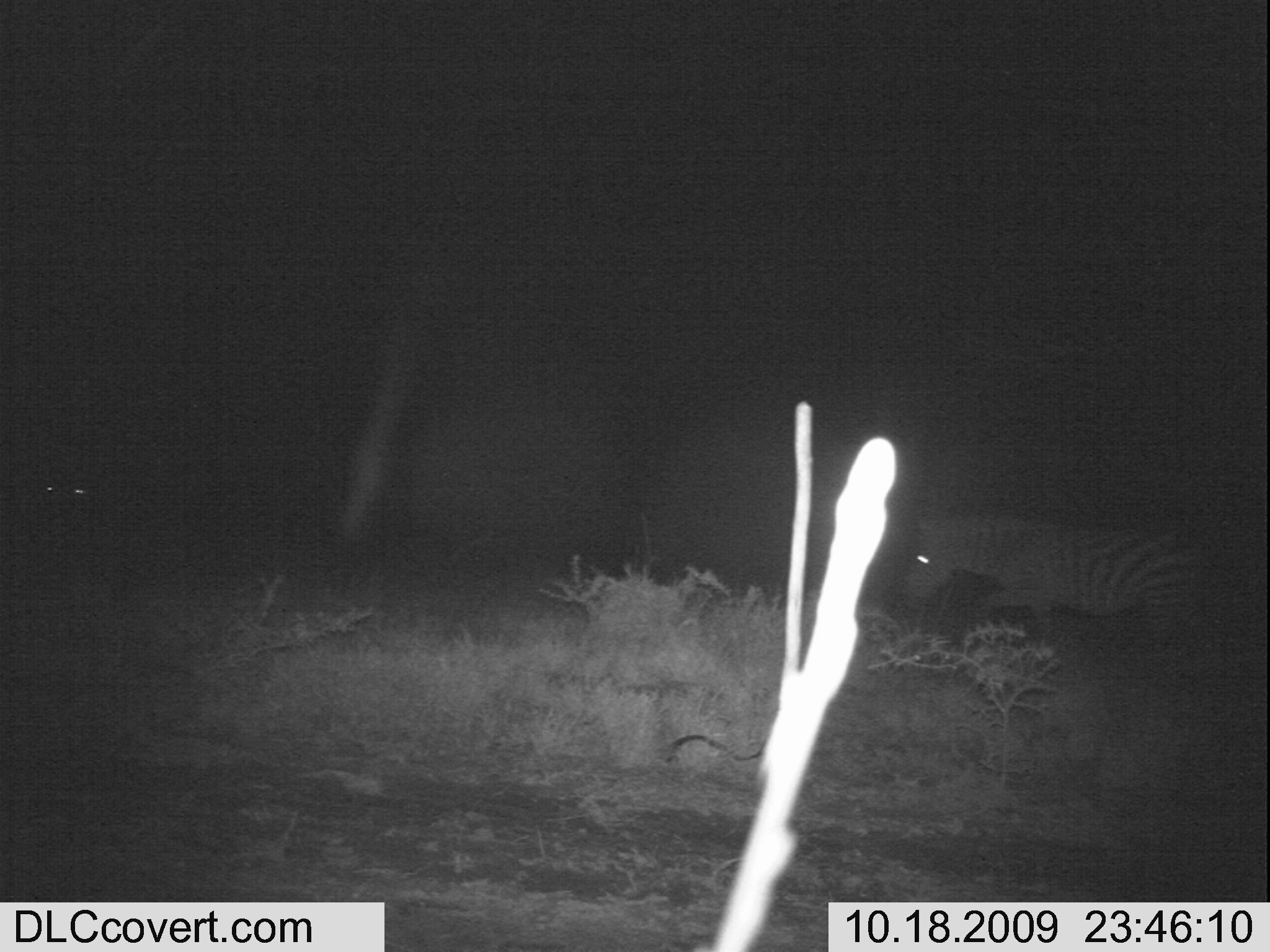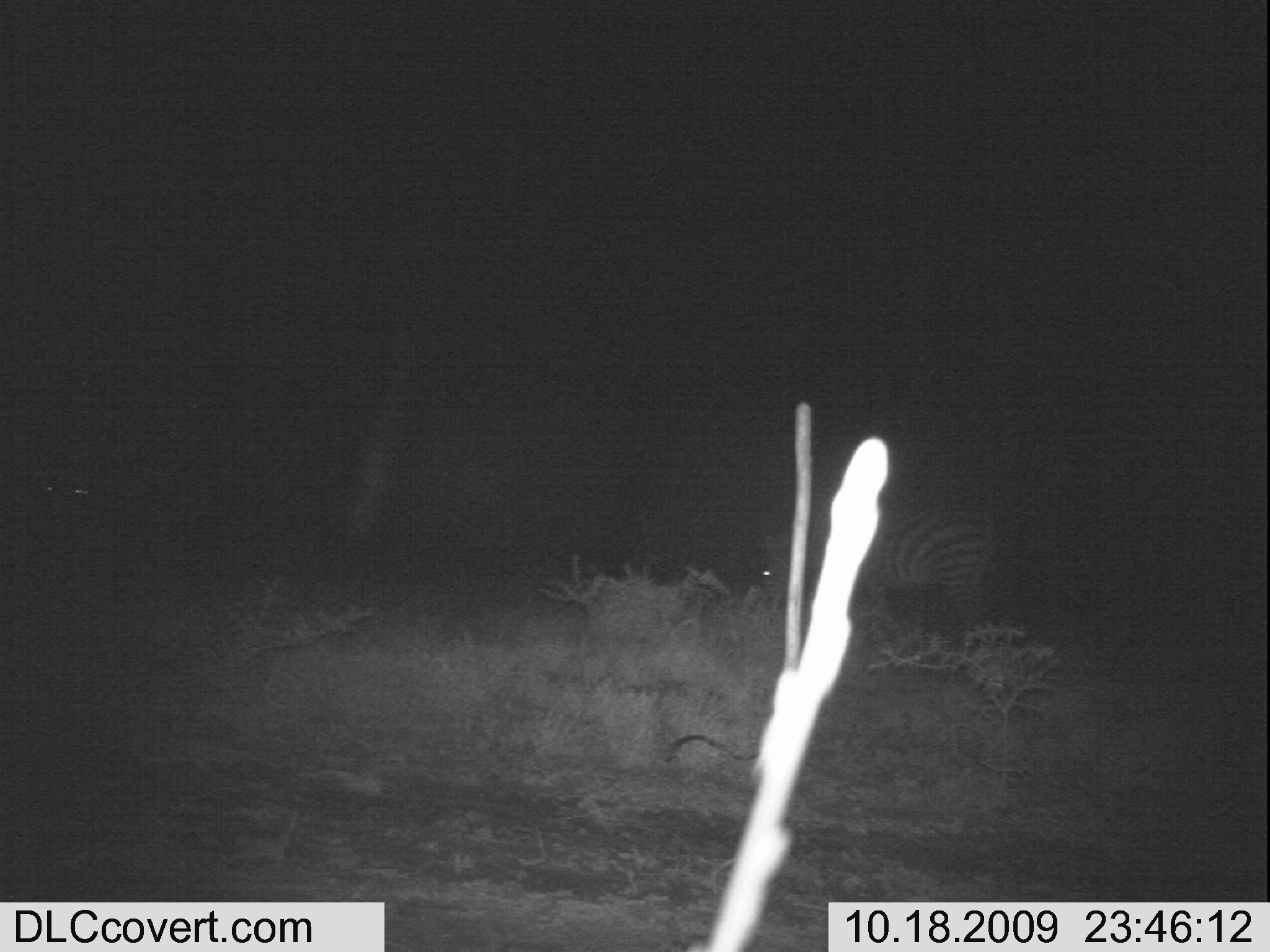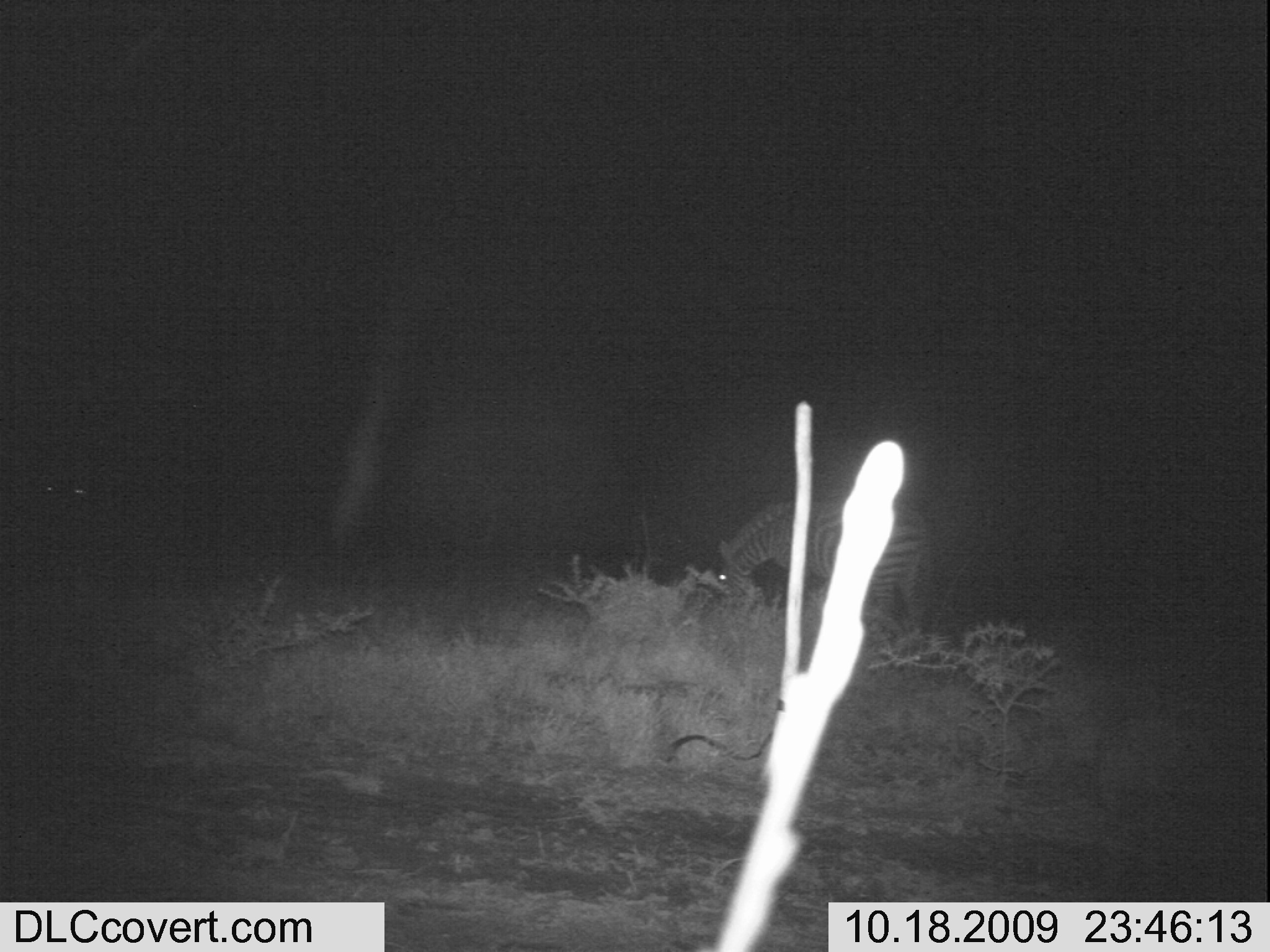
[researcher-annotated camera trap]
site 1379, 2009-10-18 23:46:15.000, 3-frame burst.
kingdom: Animalia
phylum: Chordata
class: Mammalia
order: Perissodactyla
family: Equidae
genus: Equus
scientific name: Equus quagga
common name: plains zebra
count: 1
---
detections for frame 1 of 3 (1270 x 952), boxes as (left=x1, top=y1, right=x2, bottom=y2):
equus quagga: (left=903, top=511, right=1217, bottom=671)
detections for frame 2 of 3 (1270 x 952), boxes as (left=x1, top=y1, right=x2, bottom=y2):
equus quagga: (left=761, top=506, right=1006, bottom=649)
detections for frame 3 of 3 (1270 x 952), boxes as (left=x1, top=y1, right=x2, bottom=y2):
equus quagga: (left=715, top=487, right=932, bottom=639)